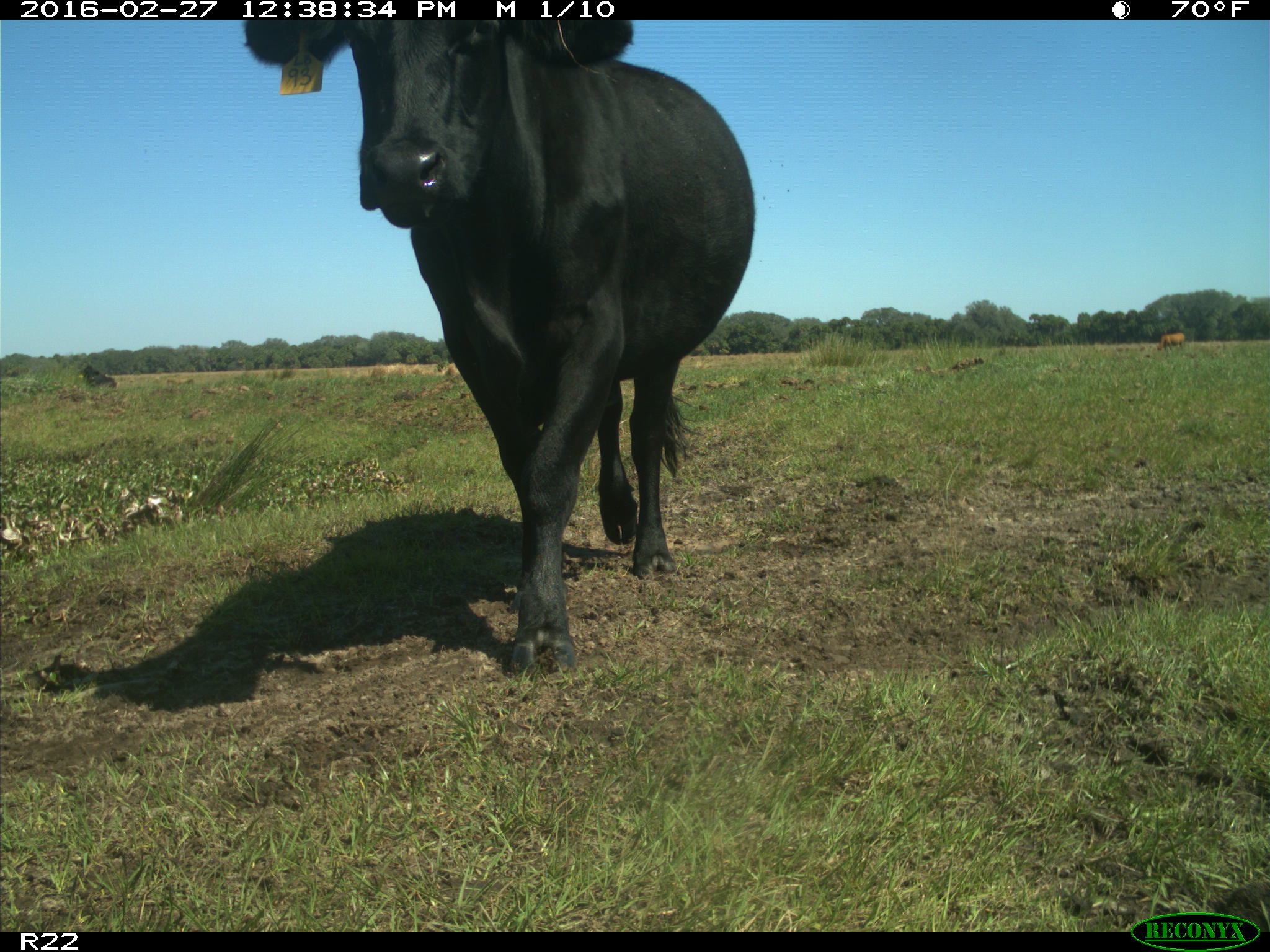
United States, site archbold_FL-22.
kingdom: Animalia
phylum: Chordata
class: Mammalia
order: Artiodactyla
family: Bovidae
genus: Bos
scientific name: Bos taurus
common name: domestic cow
Bos taurus (domestic cow).